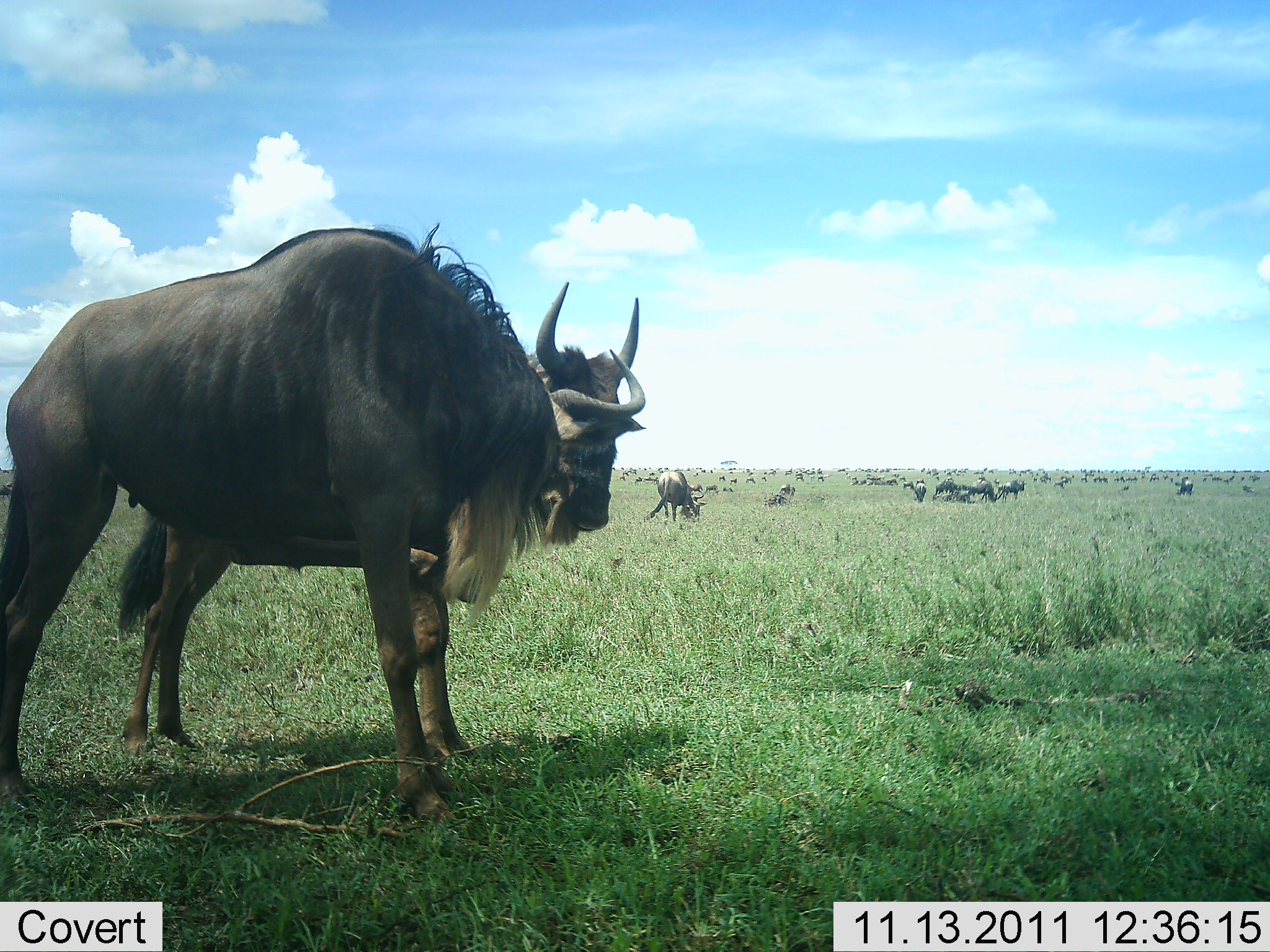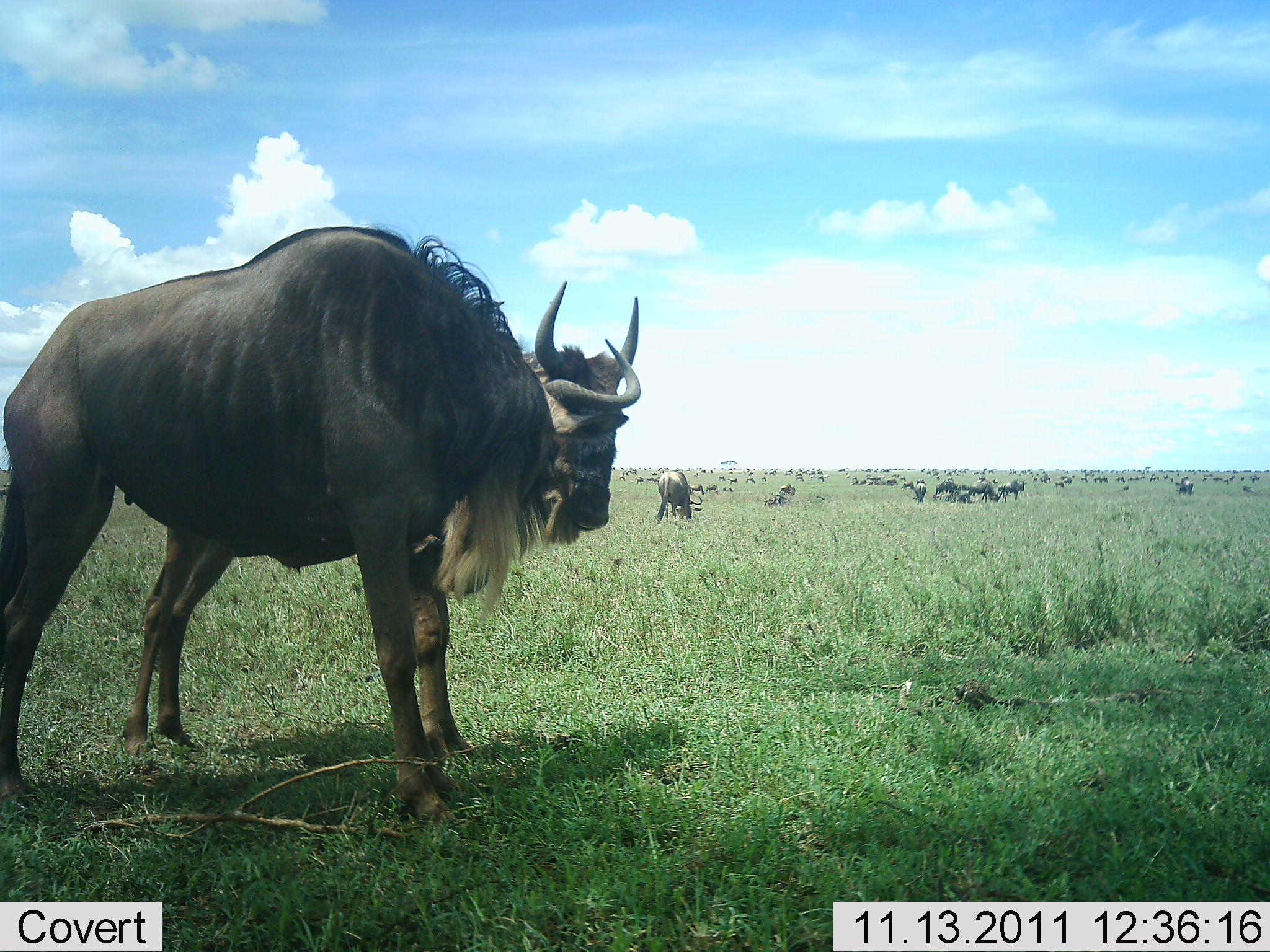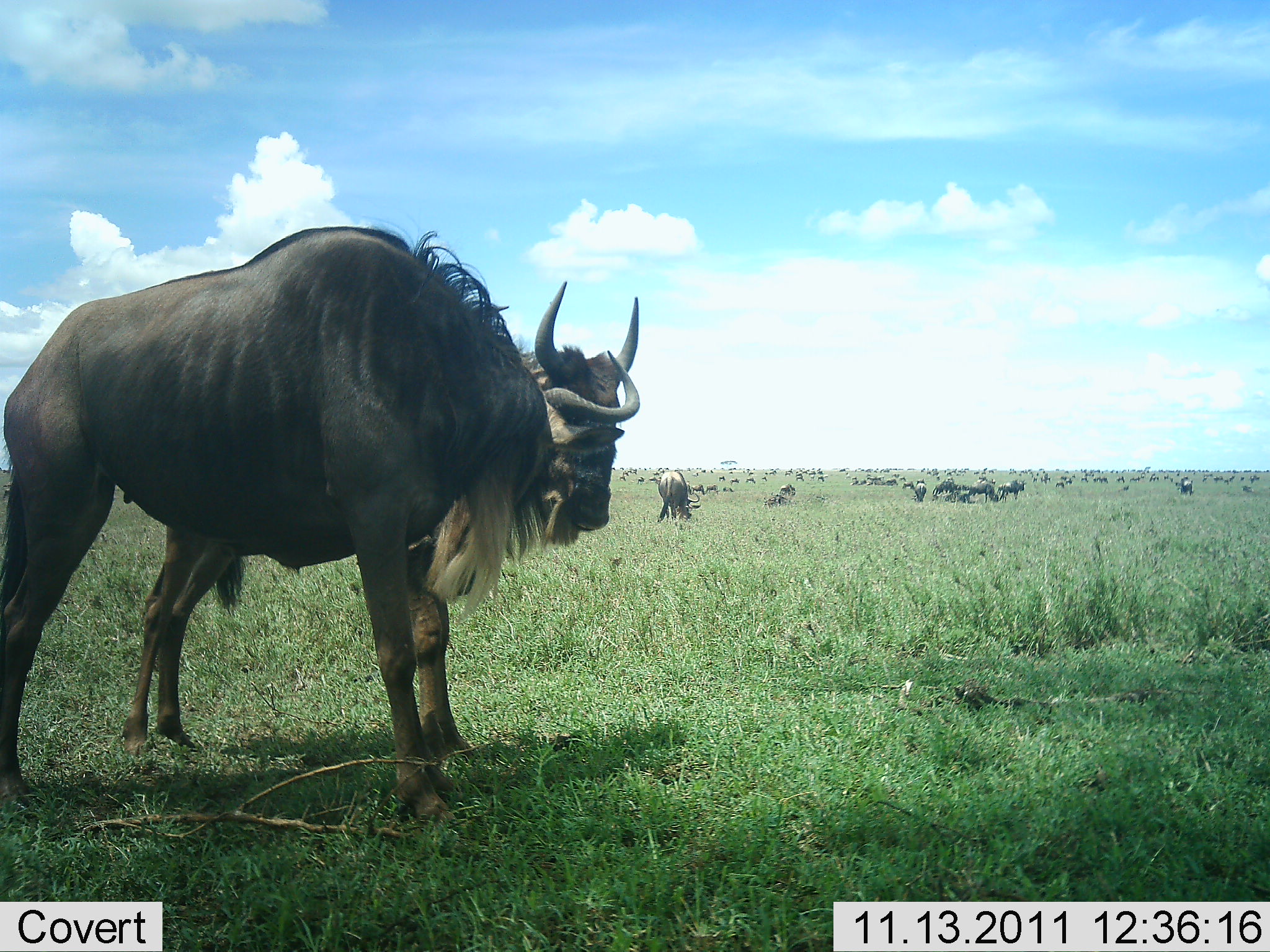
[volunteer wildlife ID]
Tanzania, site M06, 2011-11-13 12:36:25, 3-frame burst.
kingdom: Animalia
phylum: Chordata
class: Mammalia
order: Artiodactyla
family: Bovidae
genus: Connochaetes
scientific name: Connochaetes taurinus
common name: blue wildebeest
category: wildebeest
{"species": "wildebeest (blue wildebeest) (Connochaetes taurinus)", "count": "51+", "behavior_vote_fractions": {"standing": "80%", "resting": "10%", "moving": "25%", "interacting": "20%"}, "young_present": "0%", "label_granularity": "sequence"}